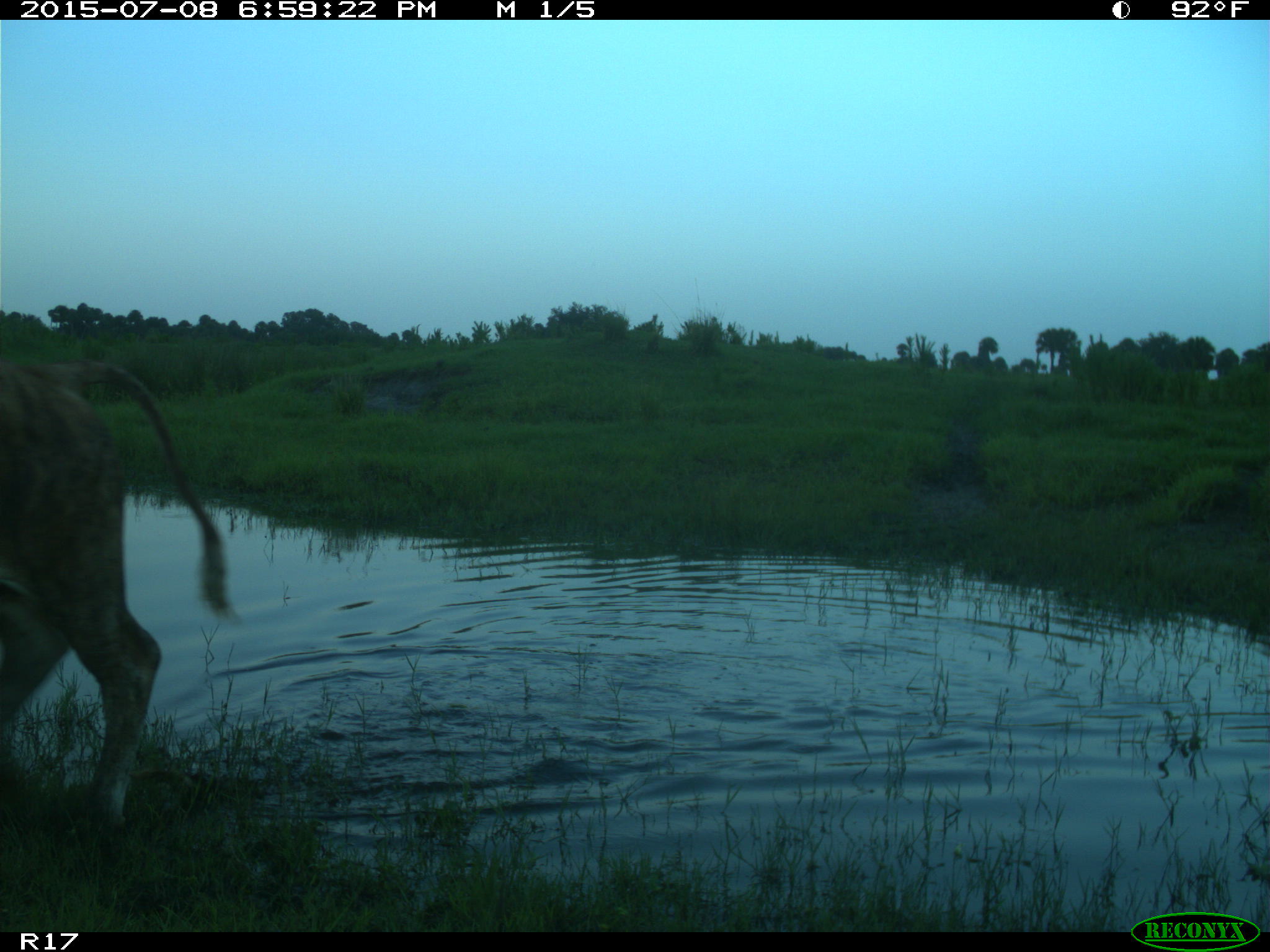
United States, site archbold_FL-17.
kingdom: Animalia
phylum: Chordata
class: Mammalia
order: Artiodactyla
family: Bovidae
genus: Bos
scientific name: Bos taurus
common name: domestic cow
Bos taurus (domestic cow).